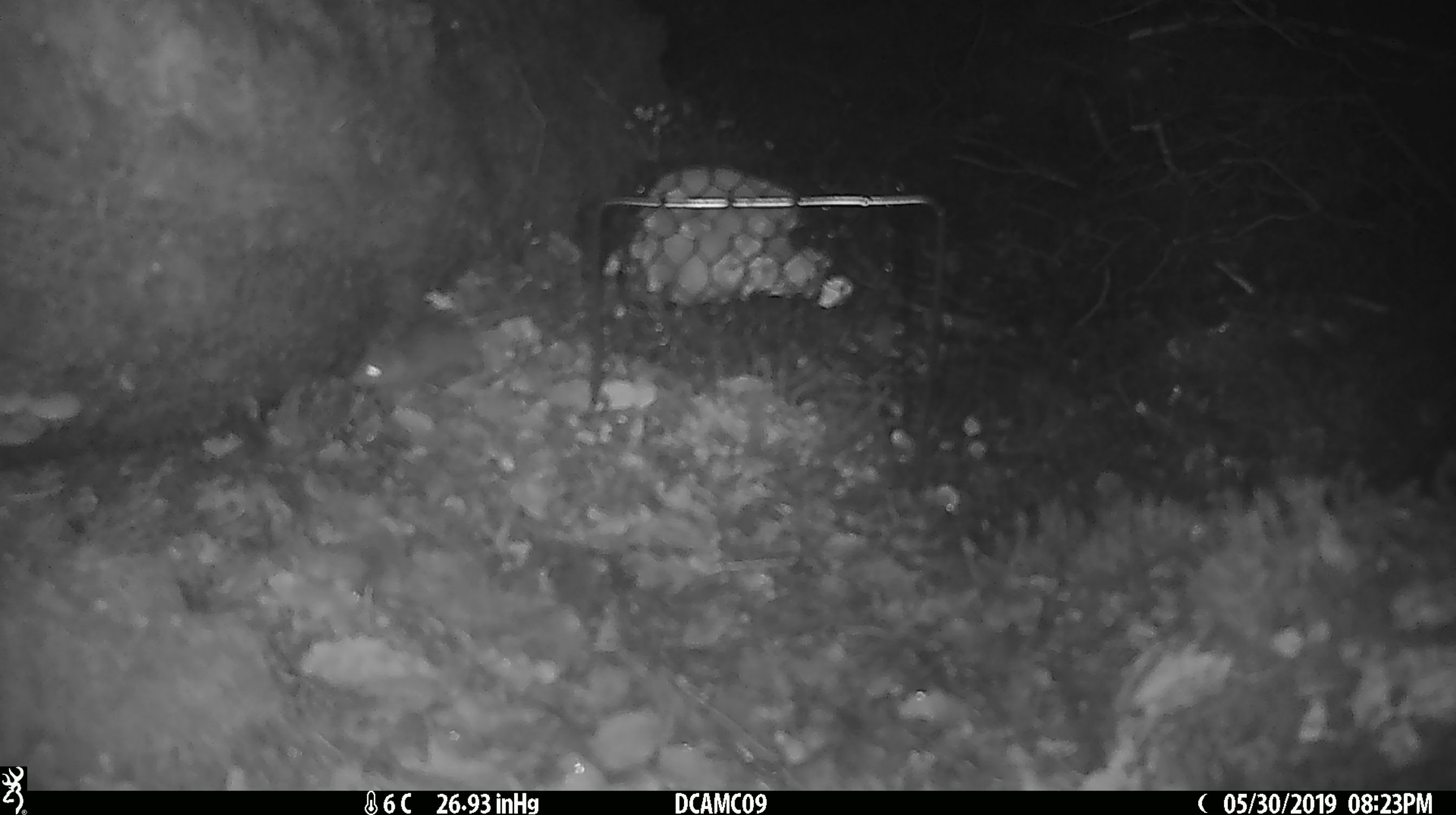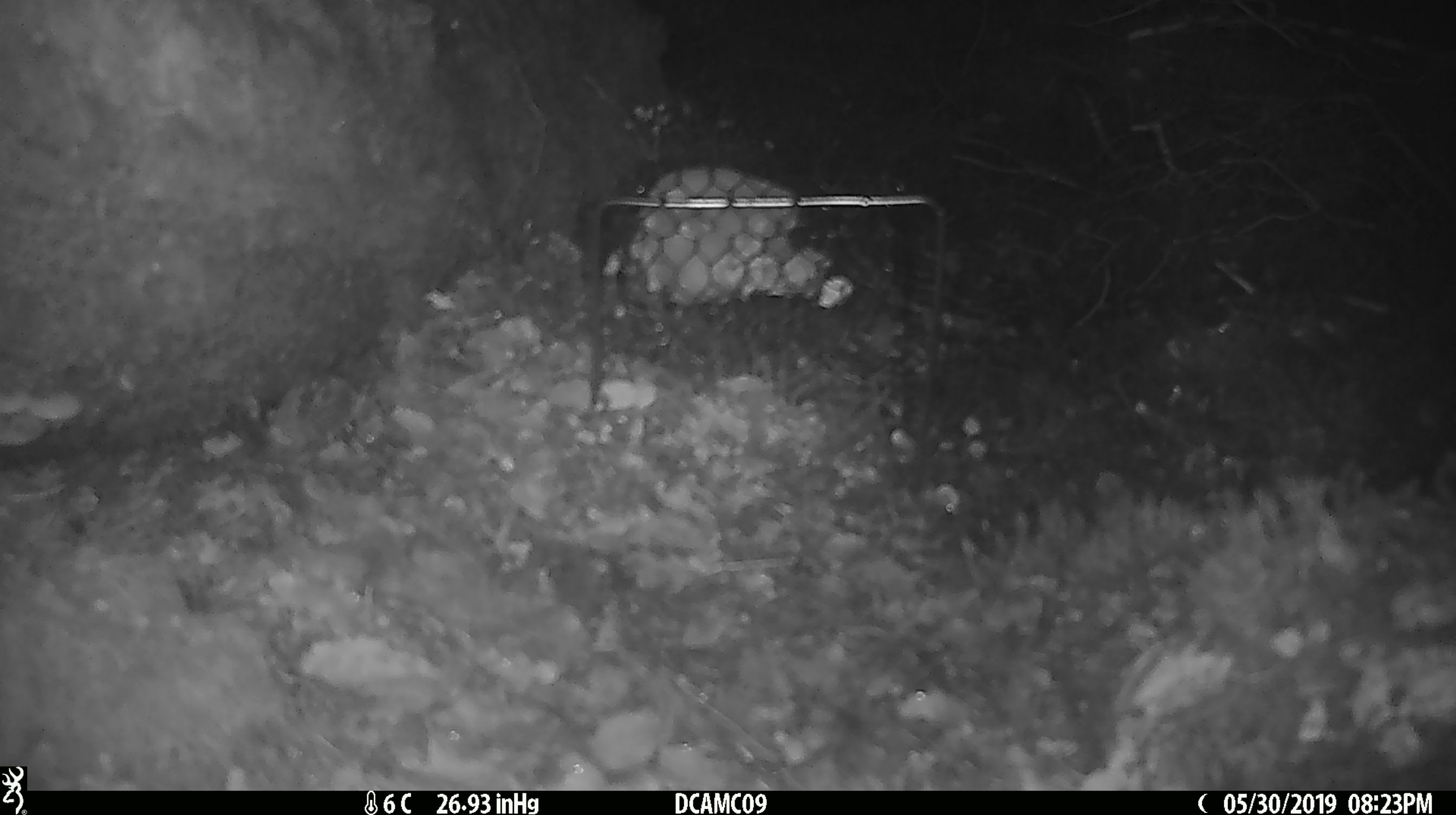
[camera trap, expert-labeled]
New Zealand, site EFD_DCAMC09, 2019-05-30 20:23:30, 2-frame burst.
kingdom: Animalia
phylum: Chordata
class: Mammalia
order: Rodentia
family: Muridae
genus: Mus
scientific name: Mus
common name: mouse